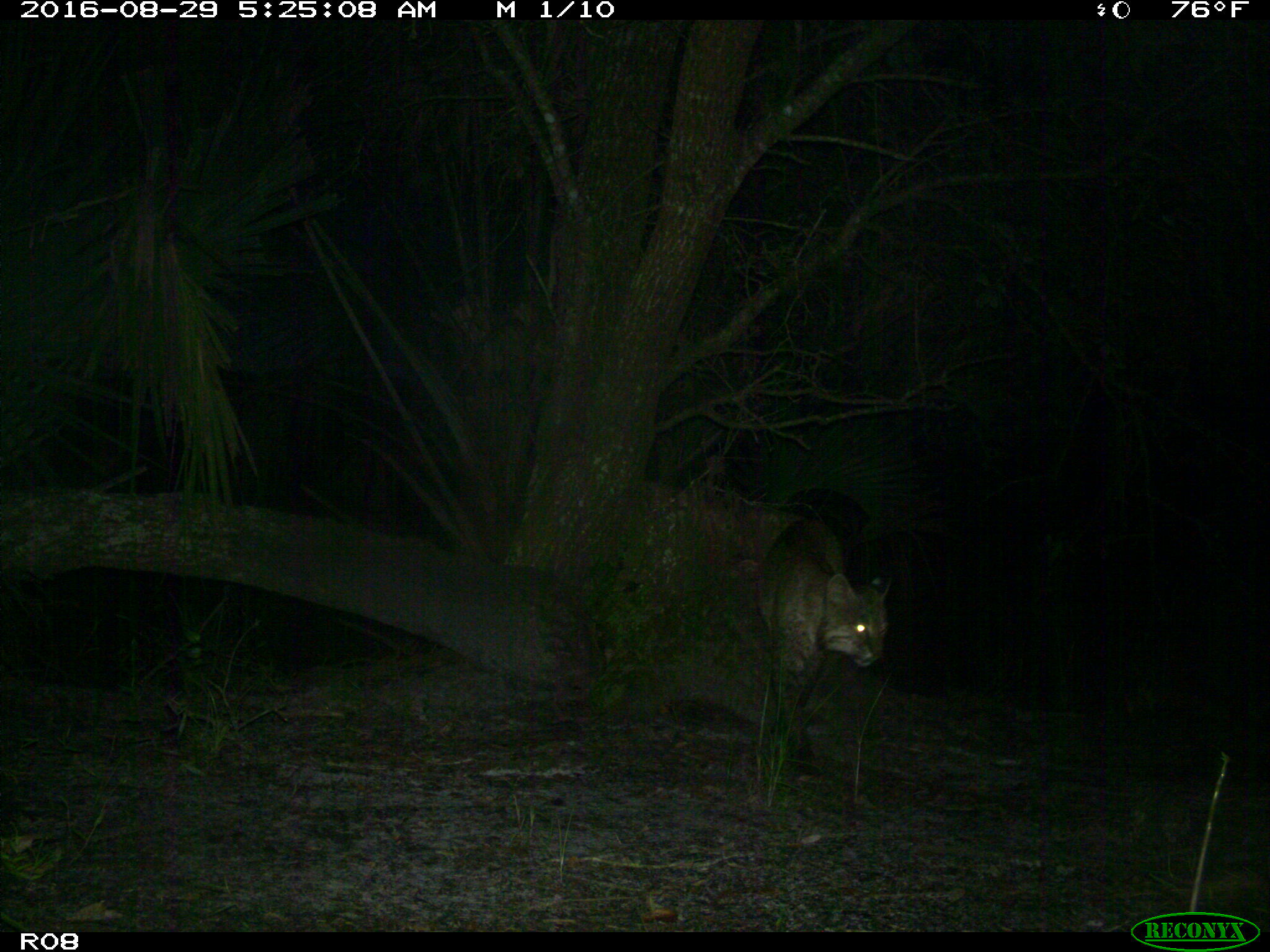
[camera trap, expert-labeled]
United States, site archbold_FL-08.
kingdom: Animalia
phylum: Chordata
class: Mammalia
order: Carnivora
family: Felidae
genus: Lynx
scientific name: Lynx rufus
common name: bobcat